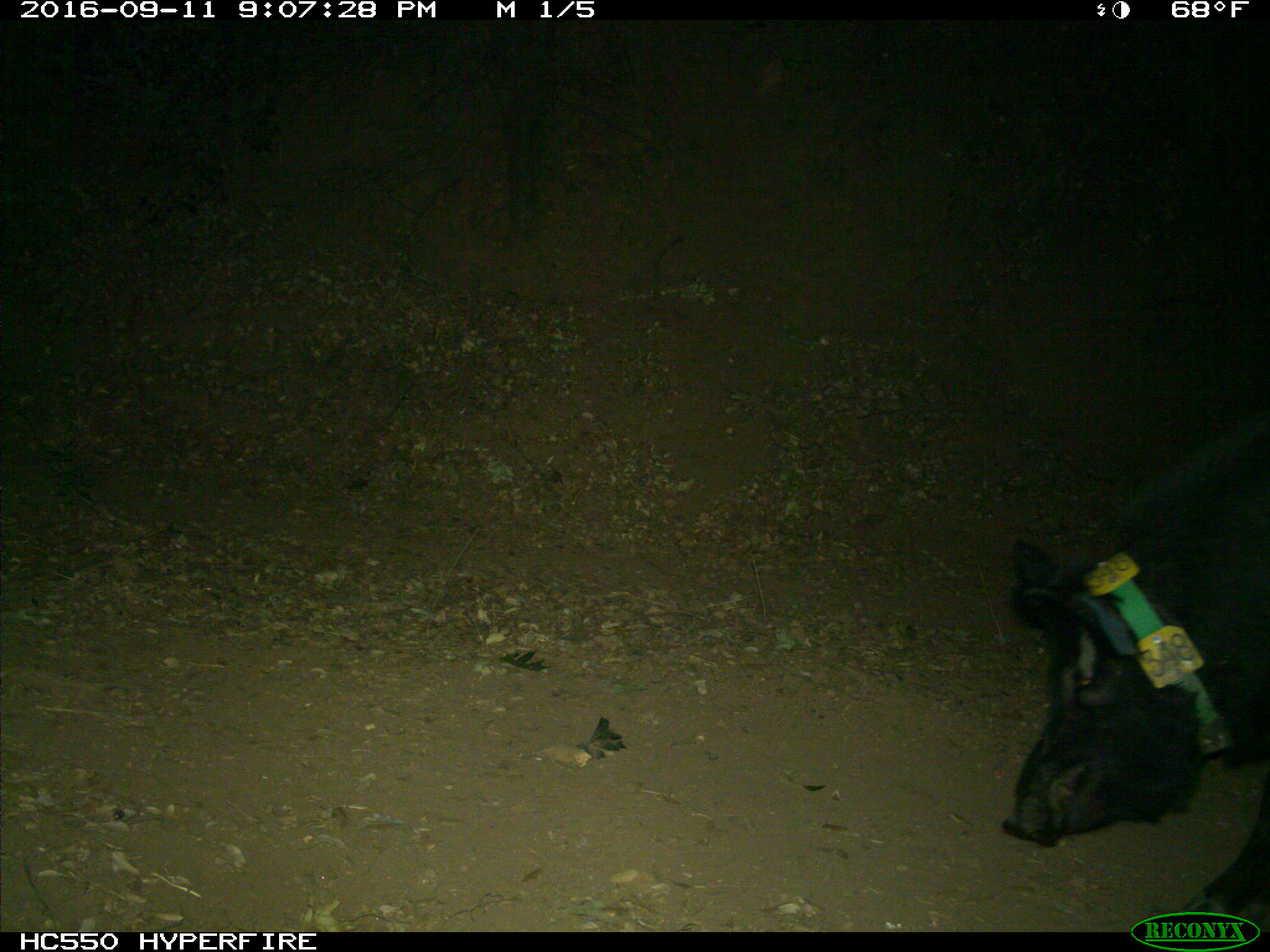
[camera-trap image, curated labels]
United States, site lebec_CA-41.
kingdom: Animalia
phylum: Chordata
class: Mammalia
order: Artiodactyla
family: Suidae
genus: Sus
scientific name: Sus scrofa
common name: wild boar